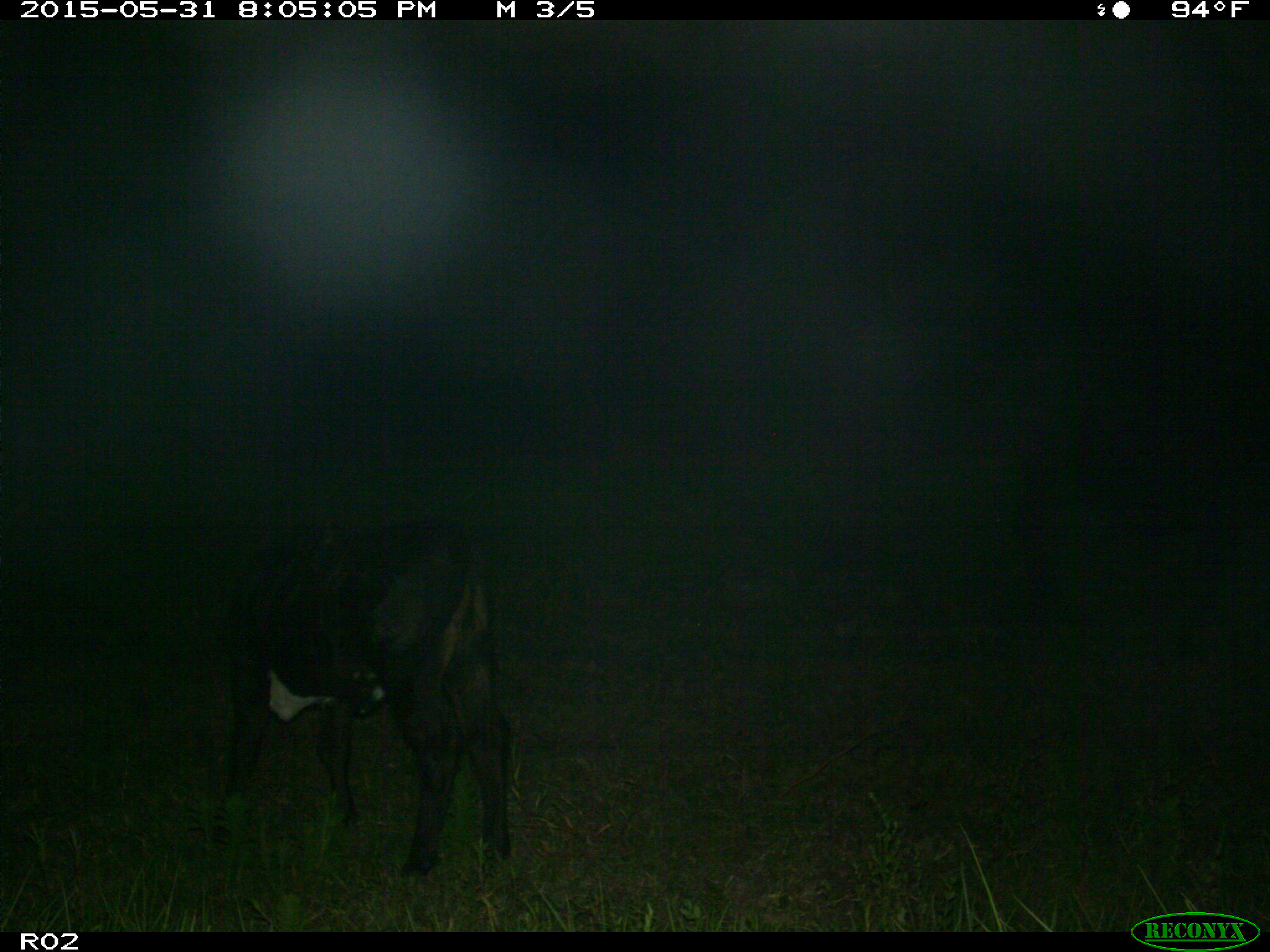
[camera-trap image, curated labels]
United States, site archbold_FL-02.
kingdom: Animalia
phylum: Chordata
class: Mammalia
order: Artiodactyla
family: Bovidae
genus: Bos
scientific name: Bos taurus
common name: domestic cow